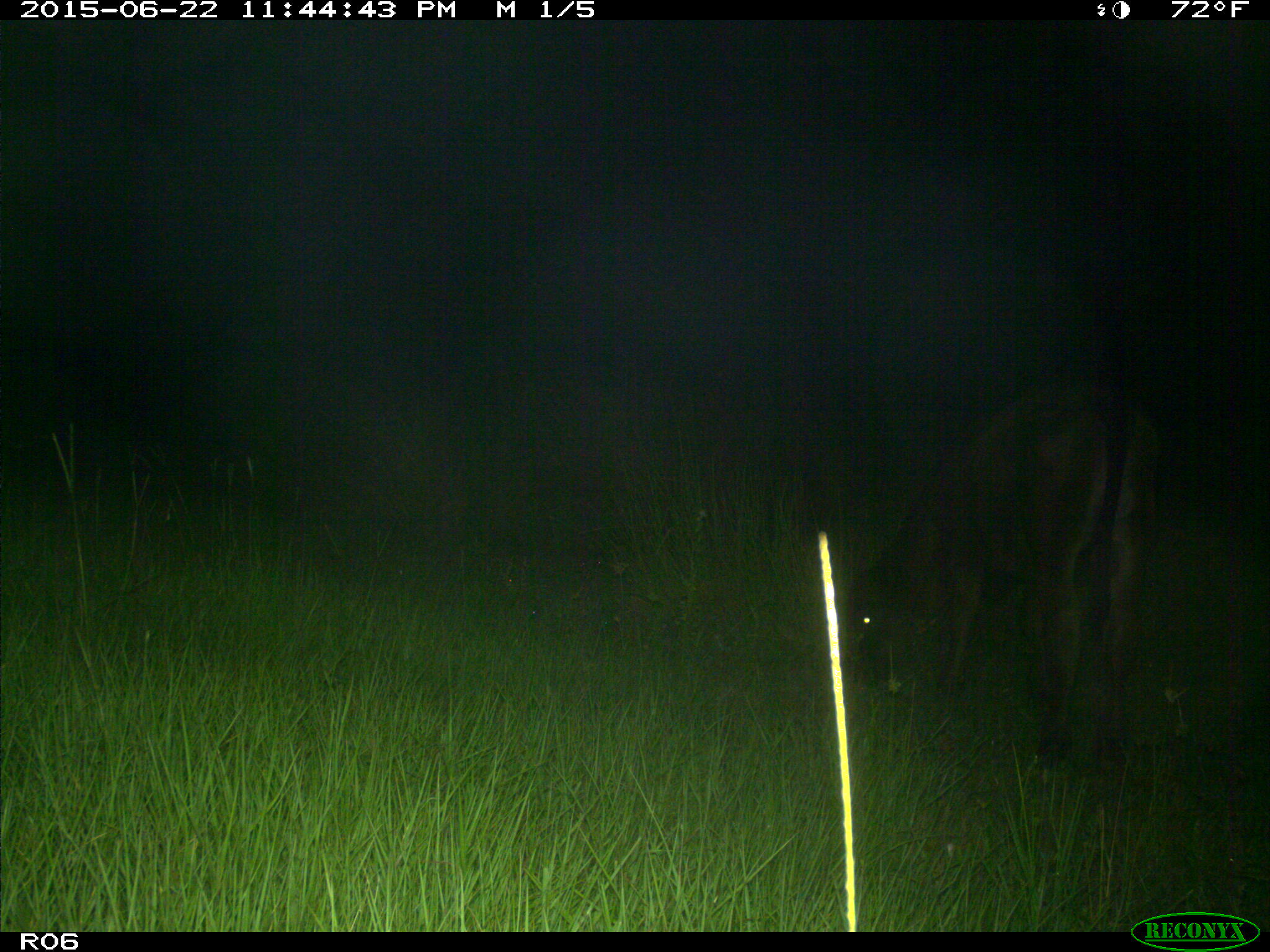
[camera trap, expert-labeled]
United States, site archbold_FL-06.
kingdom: Animalia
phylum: Chordata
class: Mammalia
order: Artiodactyla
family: Bovidae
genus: Bos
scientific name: Bos taurus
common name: domestic cow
Bos taurus (domestic cow).